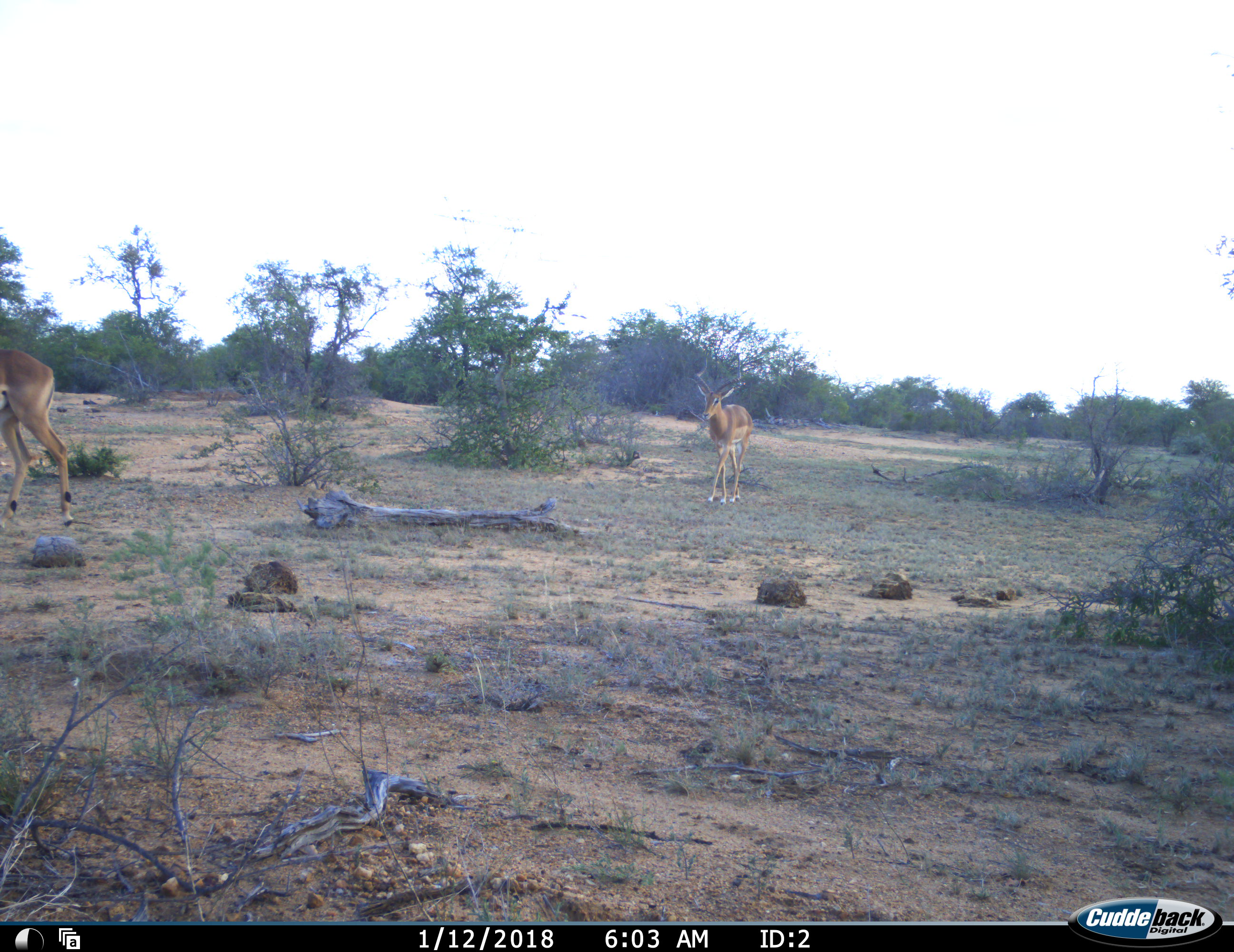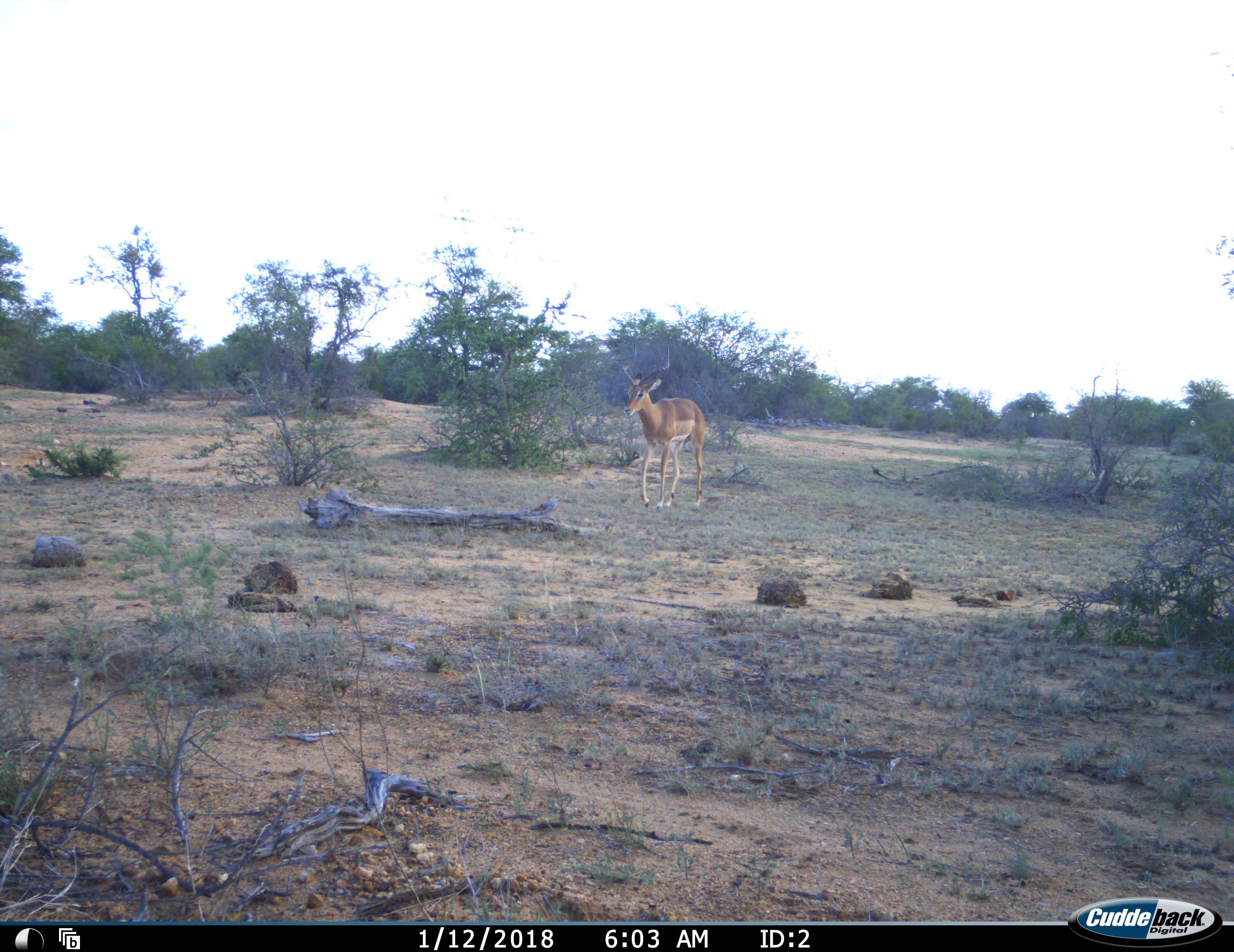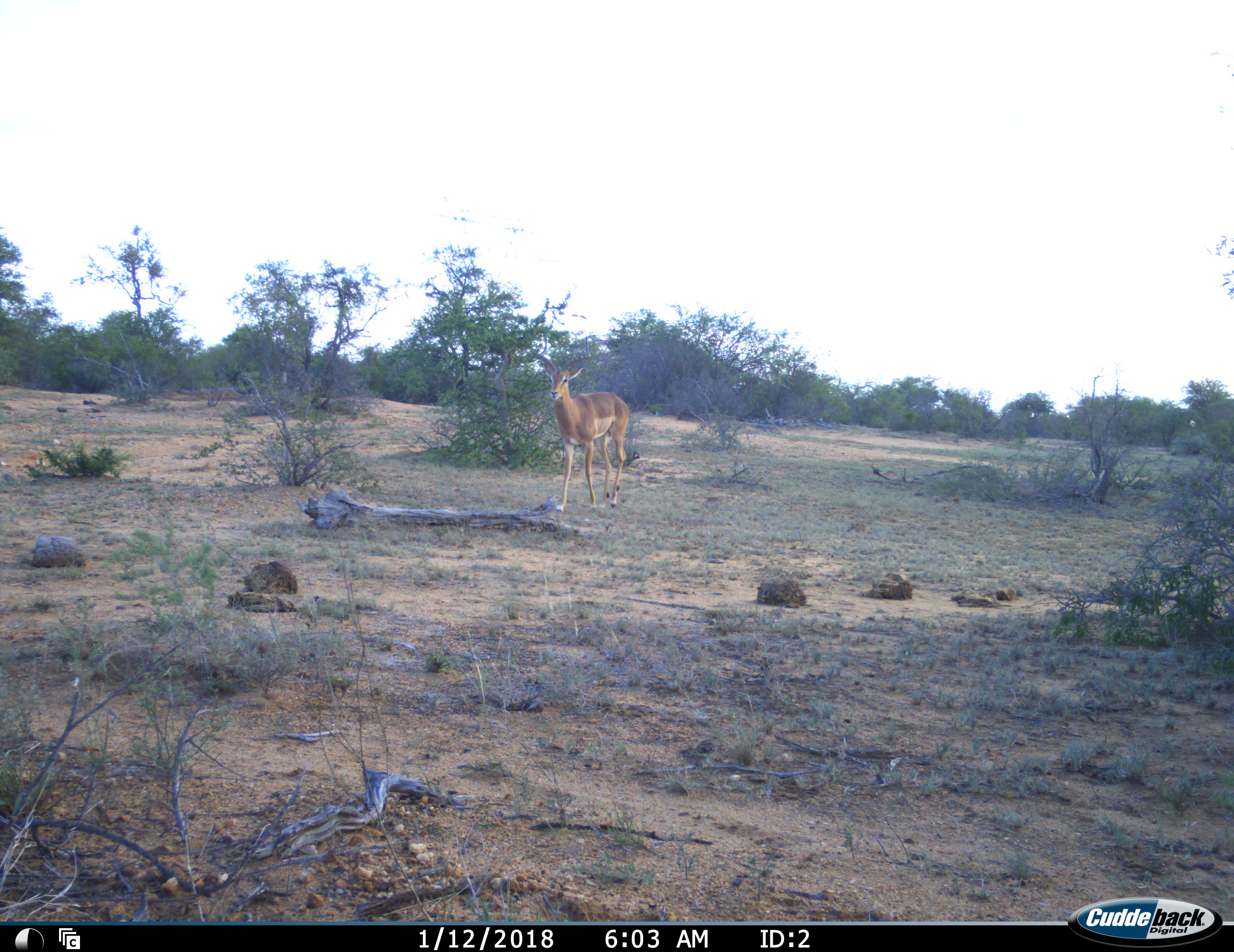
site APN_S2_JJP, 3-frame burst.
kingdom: Animalia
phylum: Chordata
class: Mammalia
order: Artiodactyla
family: Bovidae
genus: Aepyceros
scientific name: Aepyceros melampus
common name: impala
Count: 2.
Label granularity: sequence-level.